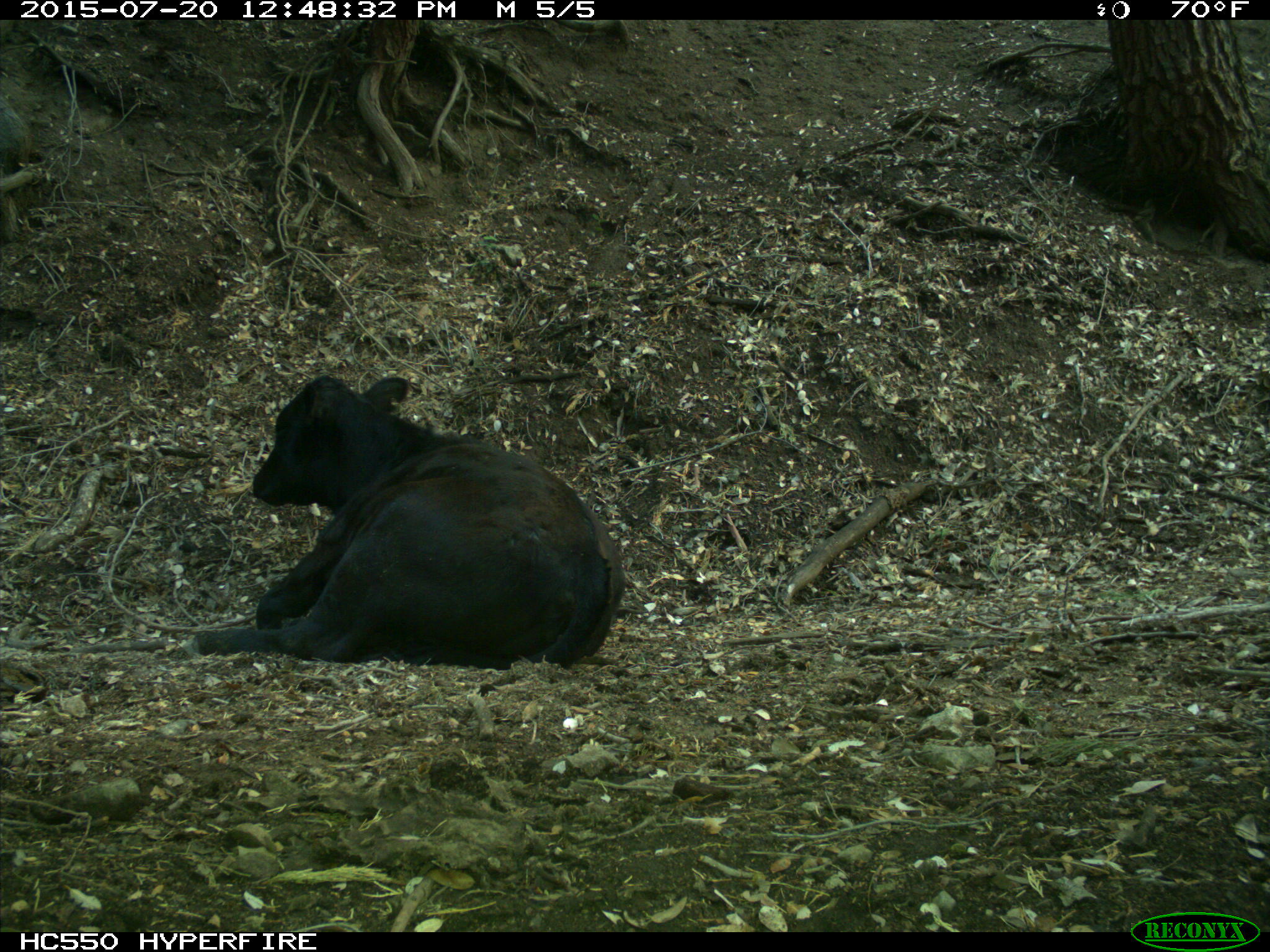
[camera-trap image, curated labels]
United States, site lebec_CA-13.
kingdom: Animalia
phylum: Chordata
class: Mammalia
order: Artiodactyla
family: Bovidae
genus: Bos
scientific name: Bos taurus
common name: domestic cow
Bos taurus (domestic cow).